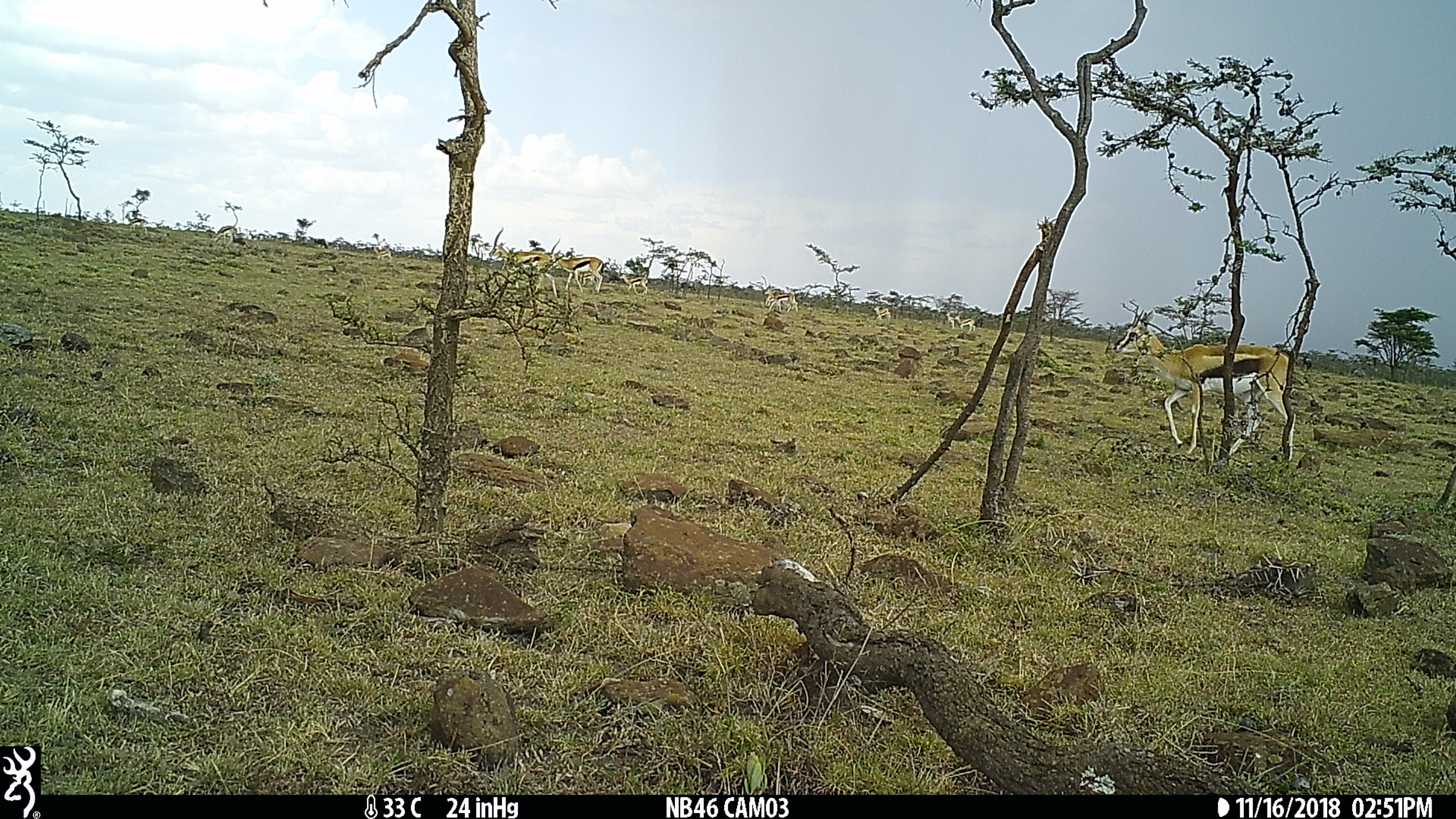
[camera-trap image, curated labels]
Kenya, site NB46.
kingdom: Animalia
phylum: Chordata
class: Mammalia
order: Artiodactyla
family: Bovidae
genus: Eudorcas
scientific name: Eudorcas thomsonii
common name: thomon's gazelle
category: gazelle thomsons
Gazelle thomsons (thomon's gazelle) (Eudorcas thomsonii).